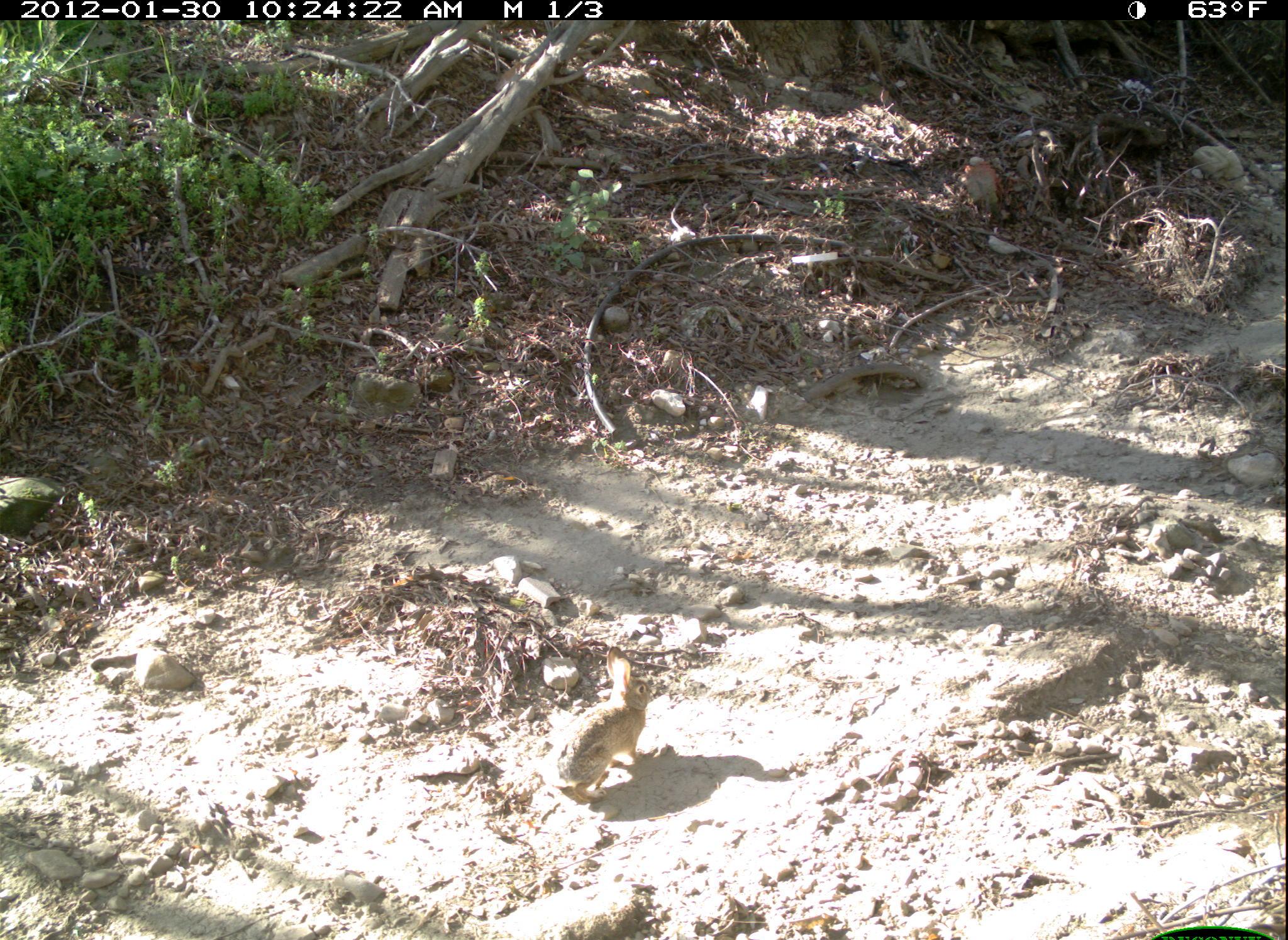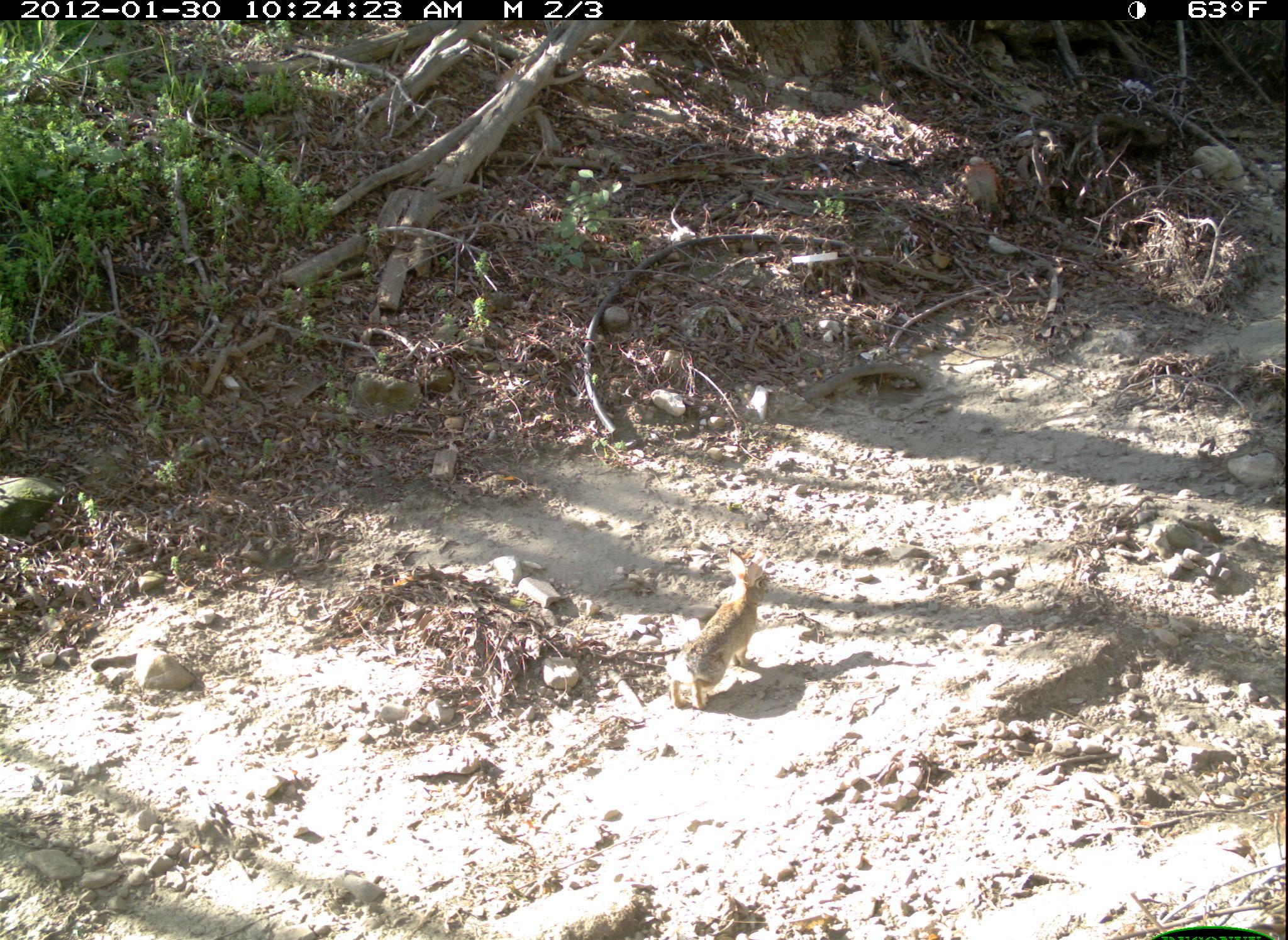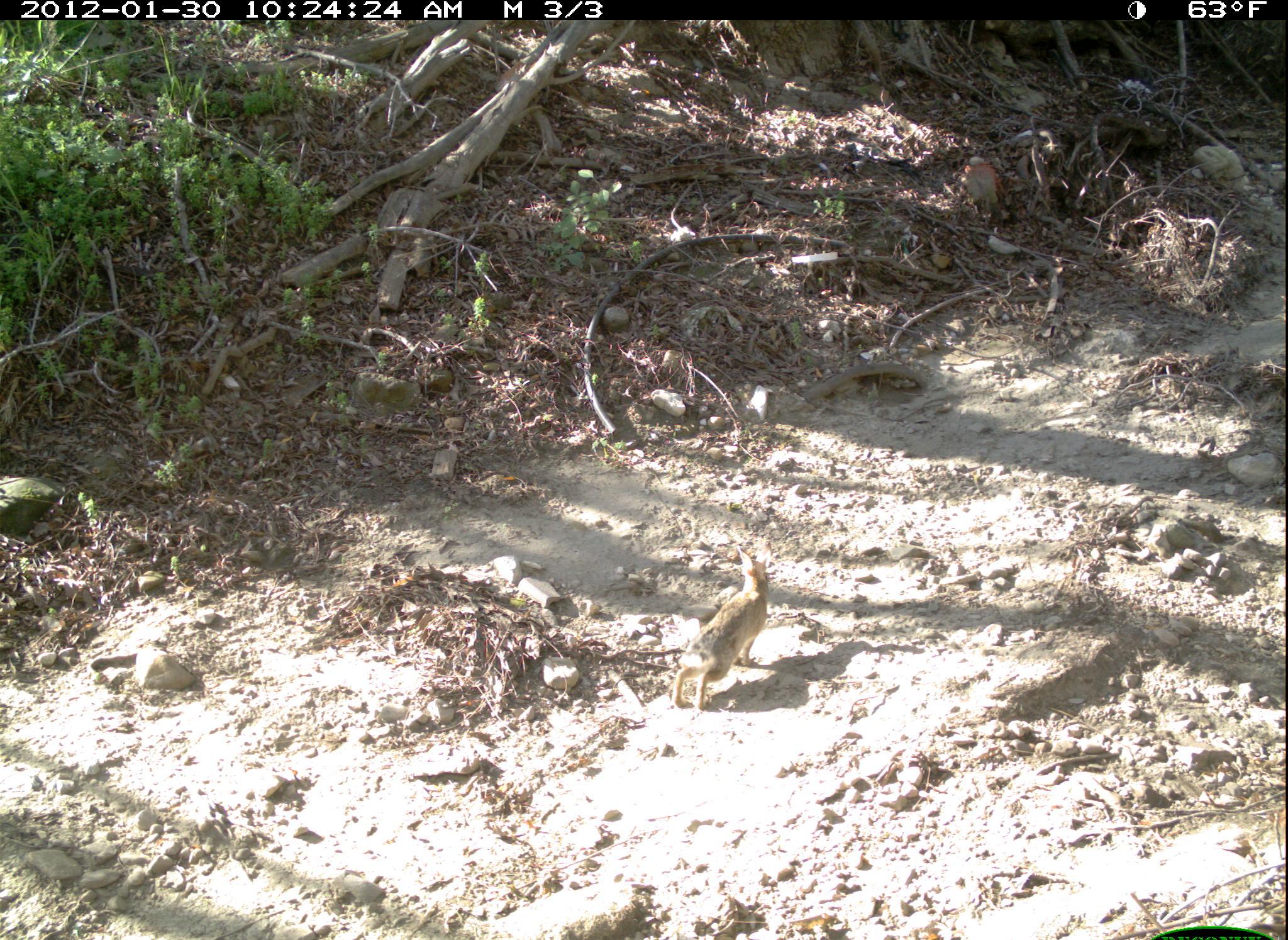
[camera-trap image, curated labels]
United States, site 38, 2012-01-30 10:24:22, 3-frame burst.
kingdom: Animalia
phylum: Chordata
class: Mammalia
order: Lagomorpha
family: Leporidae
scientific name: Leporidae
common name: rabbits and hares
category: rabbit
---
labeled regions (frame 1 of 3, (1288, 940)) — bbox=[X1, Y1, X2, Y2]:
rabbit: bbox=[536, 638, 660, 817]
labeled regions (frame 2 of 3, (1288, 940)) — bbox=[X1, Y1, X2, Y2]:
rabbit: bbox=[658, 543, 782, 715]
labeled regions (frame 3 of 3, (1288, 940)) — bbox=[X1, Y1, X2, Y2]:
rabbit: bbox=[667, 546, 778, 722]